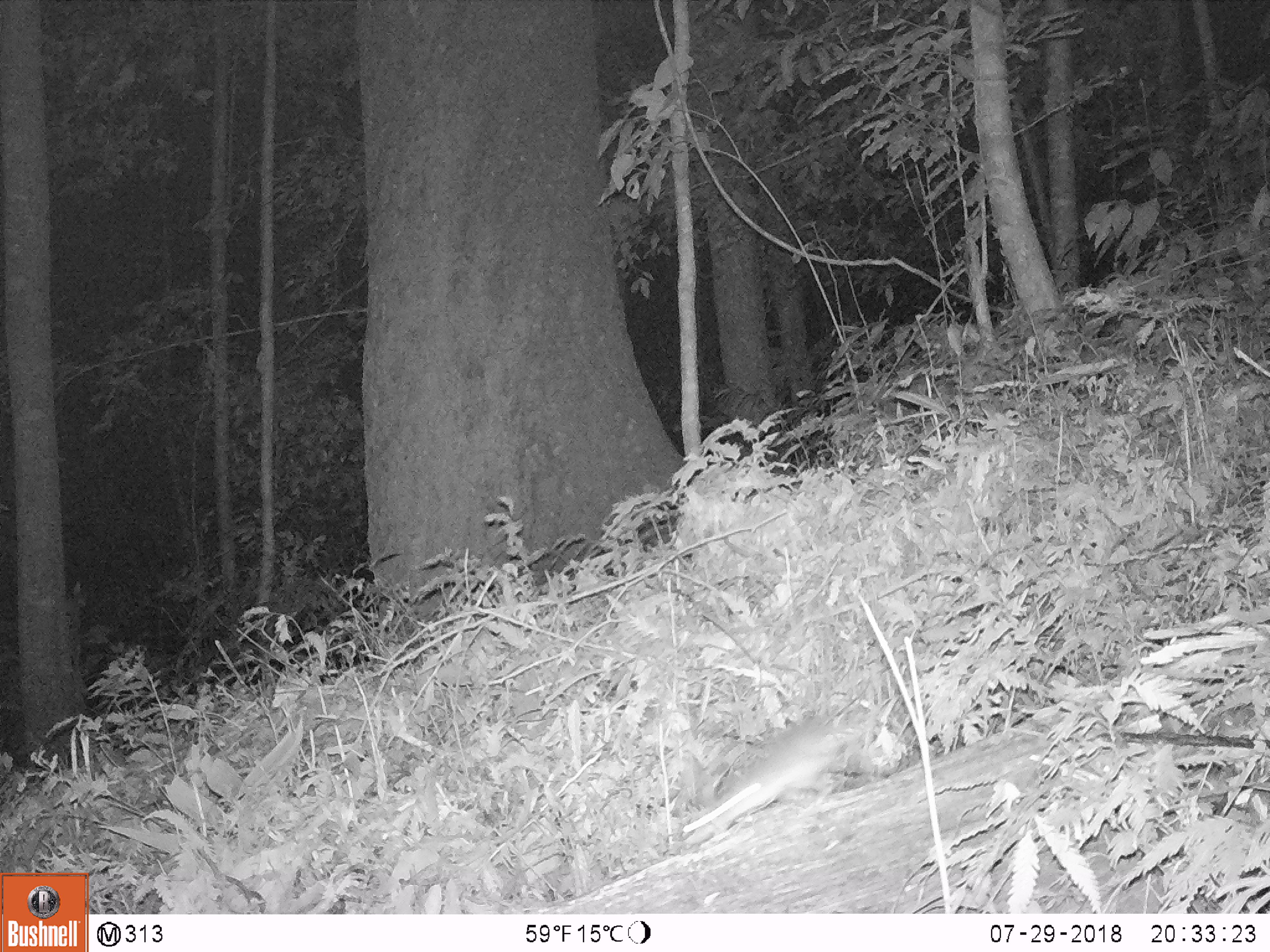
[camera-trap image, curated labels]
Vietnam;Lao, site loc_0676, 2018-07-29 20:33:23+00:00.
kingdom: Animalia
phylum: Chordata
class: Mammalia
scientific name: Mammalia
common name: mammal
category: unidentified small mammal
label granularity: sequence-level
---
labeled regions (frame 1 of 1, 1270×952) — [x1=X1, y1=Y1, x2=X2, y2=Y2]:
unidentified small mammal: [x1=684, y1=721, x2=869, y2=846]